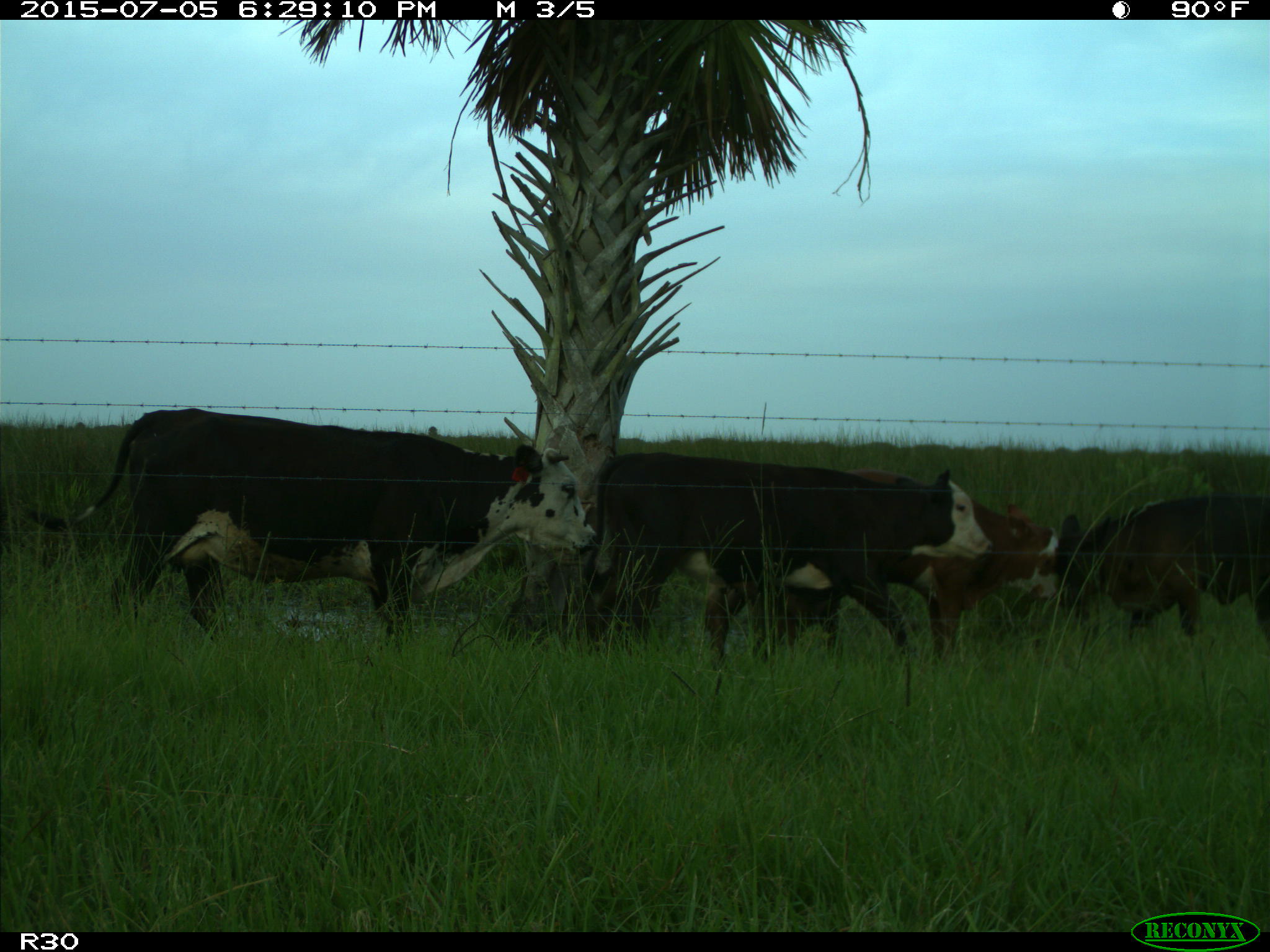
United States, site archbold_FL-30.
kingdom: Animalia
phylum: Chordata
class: Mammalia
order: Artiodactyla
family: Bovidae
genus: Bos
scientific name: Bos taurus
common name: domestic cow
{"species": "Bos taurus (domestic cow)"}